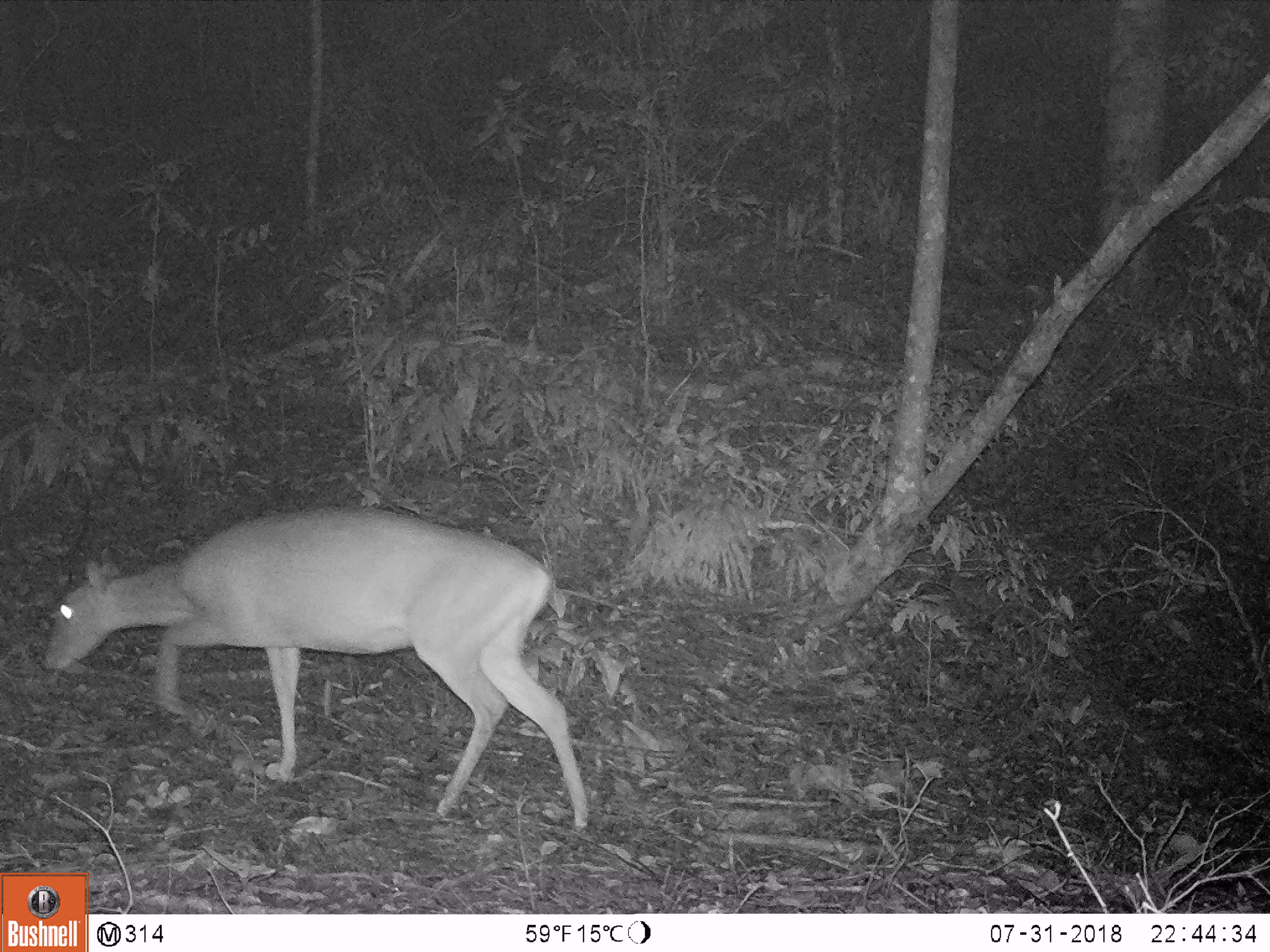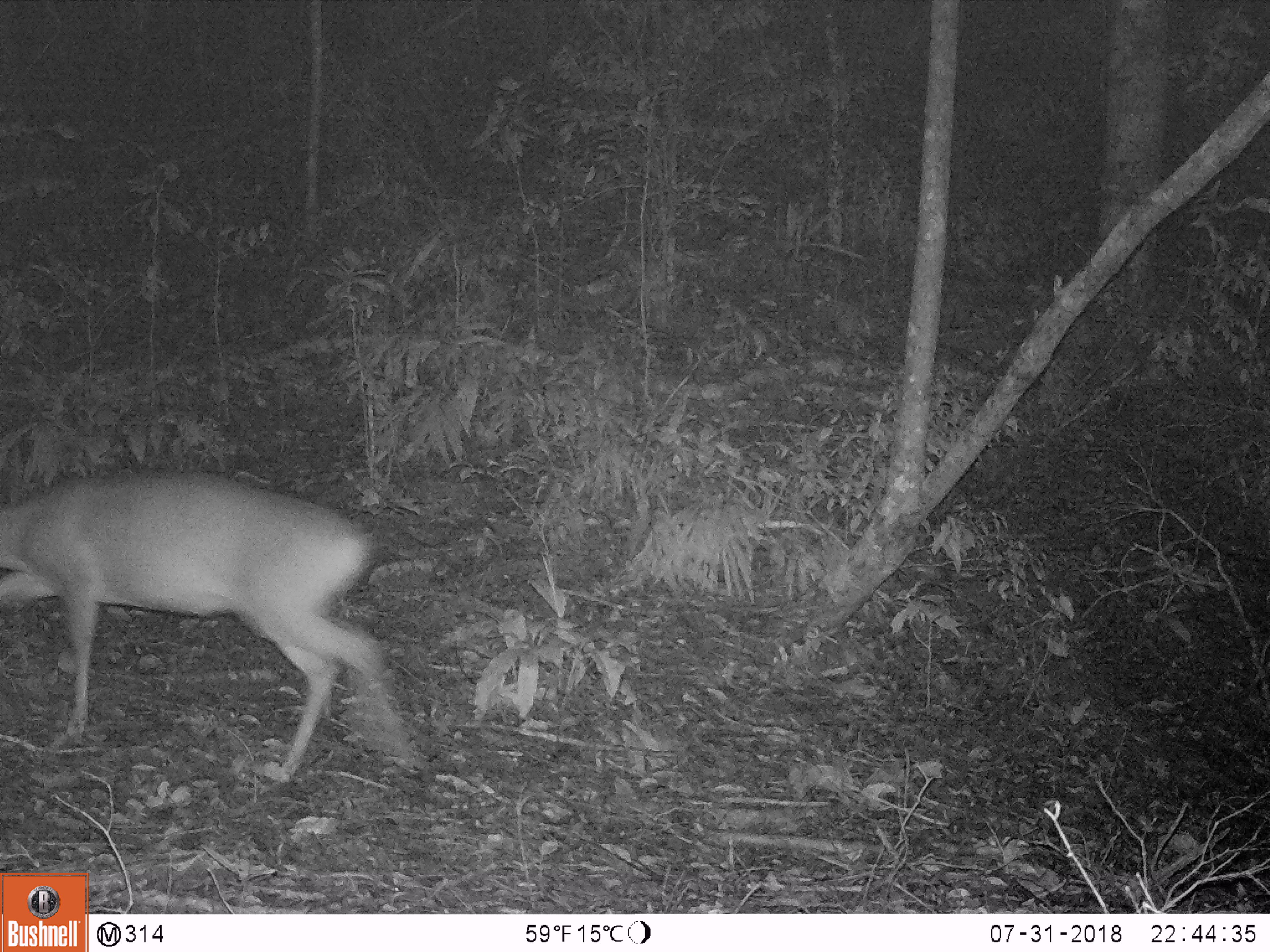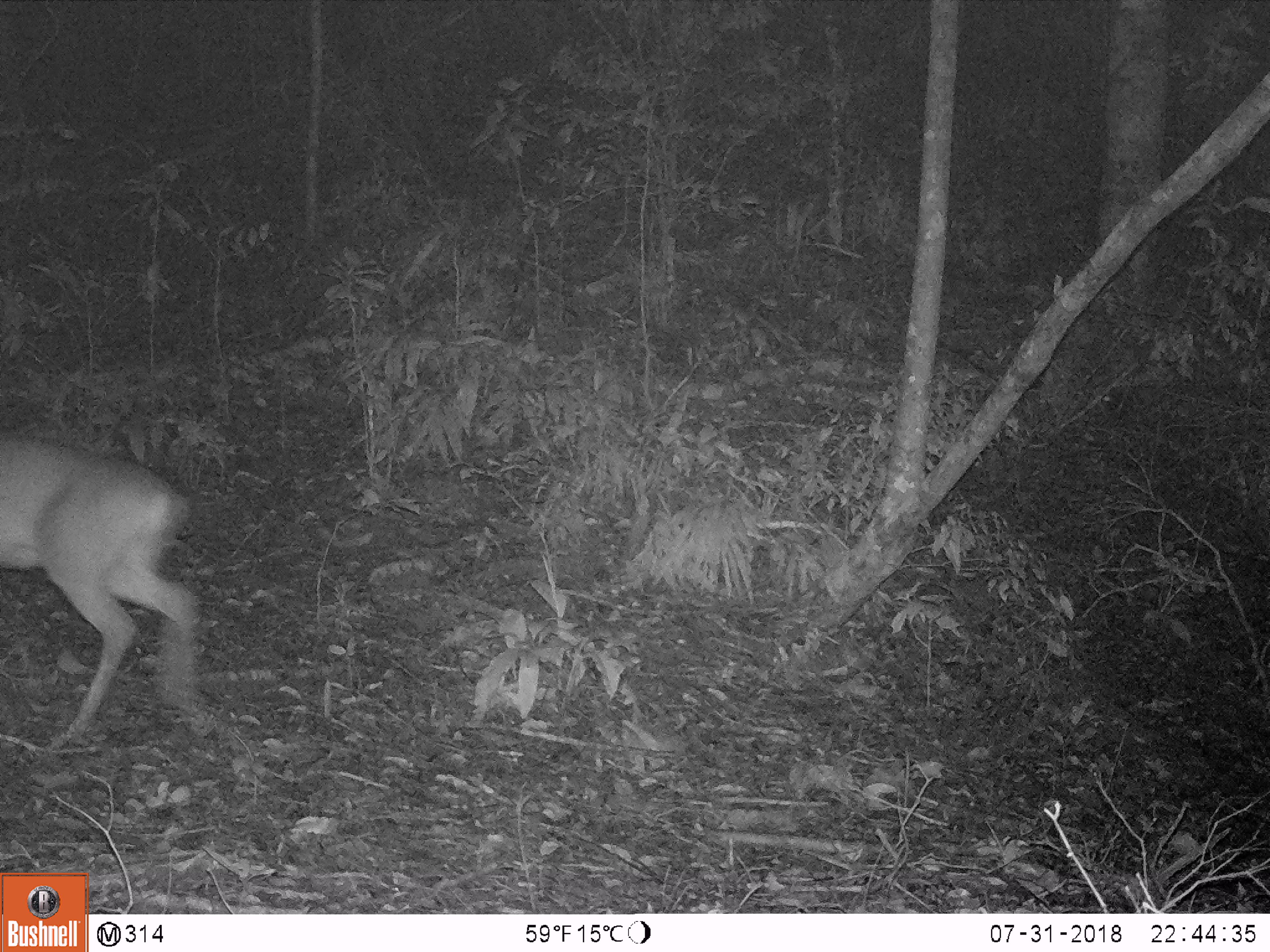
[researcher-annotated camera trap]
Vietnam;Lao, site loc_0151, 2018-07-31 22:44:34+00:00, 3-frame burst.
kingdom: Animalia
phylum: Chordata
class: Mammalia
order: Artiodactyla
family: Cervidae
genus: Muntiacus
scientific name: Muntiacus vuquangensis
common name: large-antlered muntjac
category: large antlered muntjac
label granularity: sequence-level